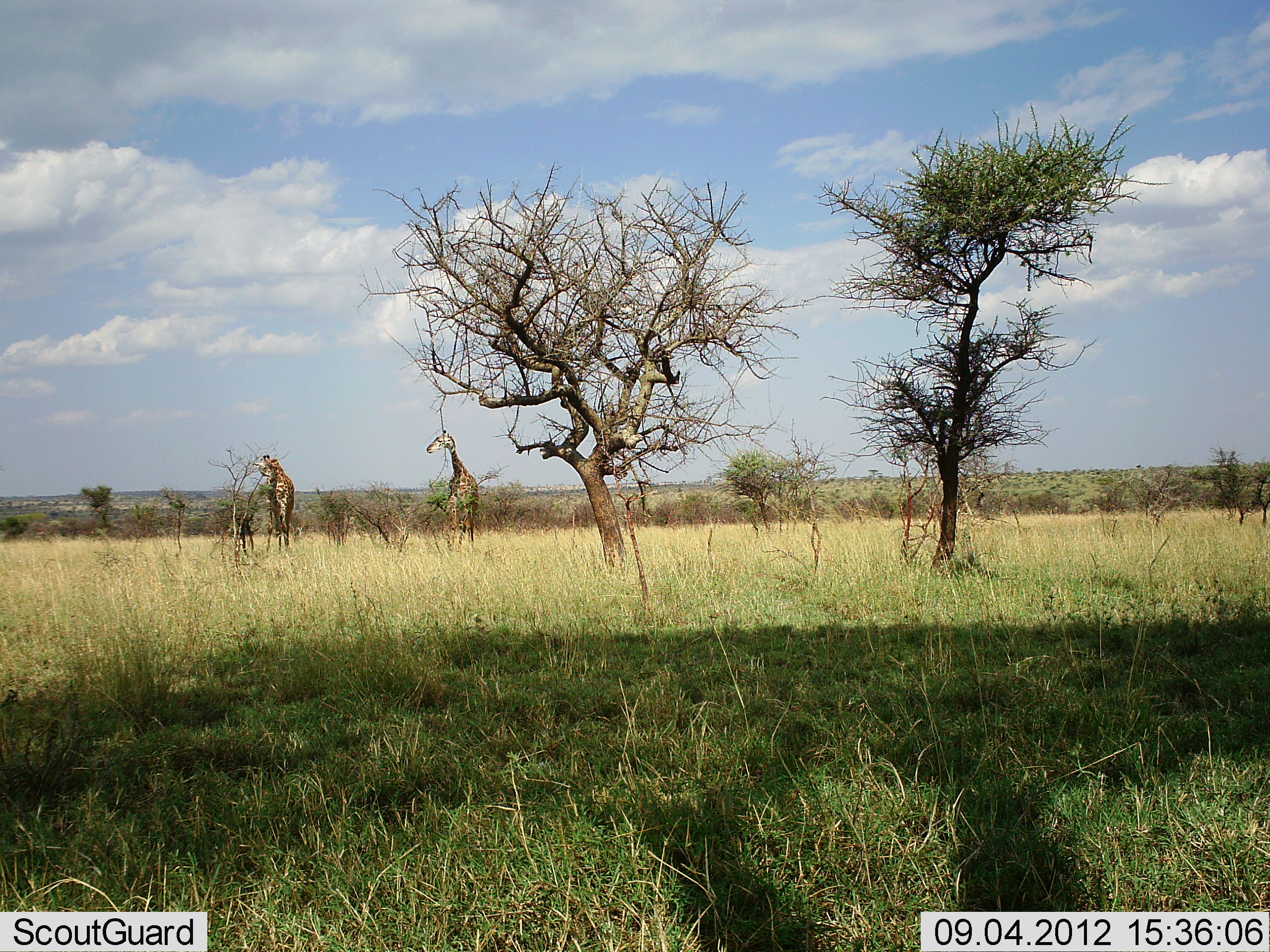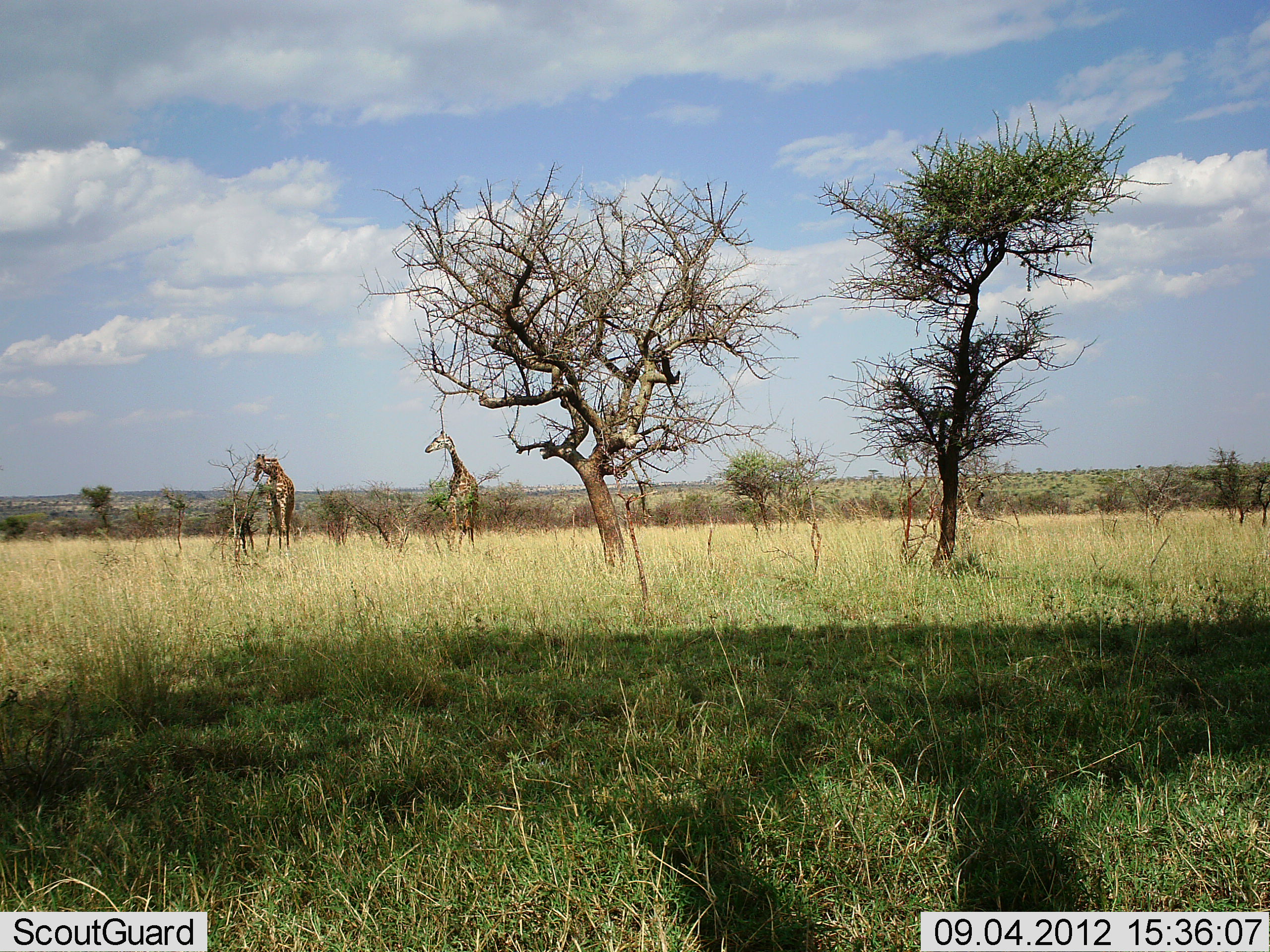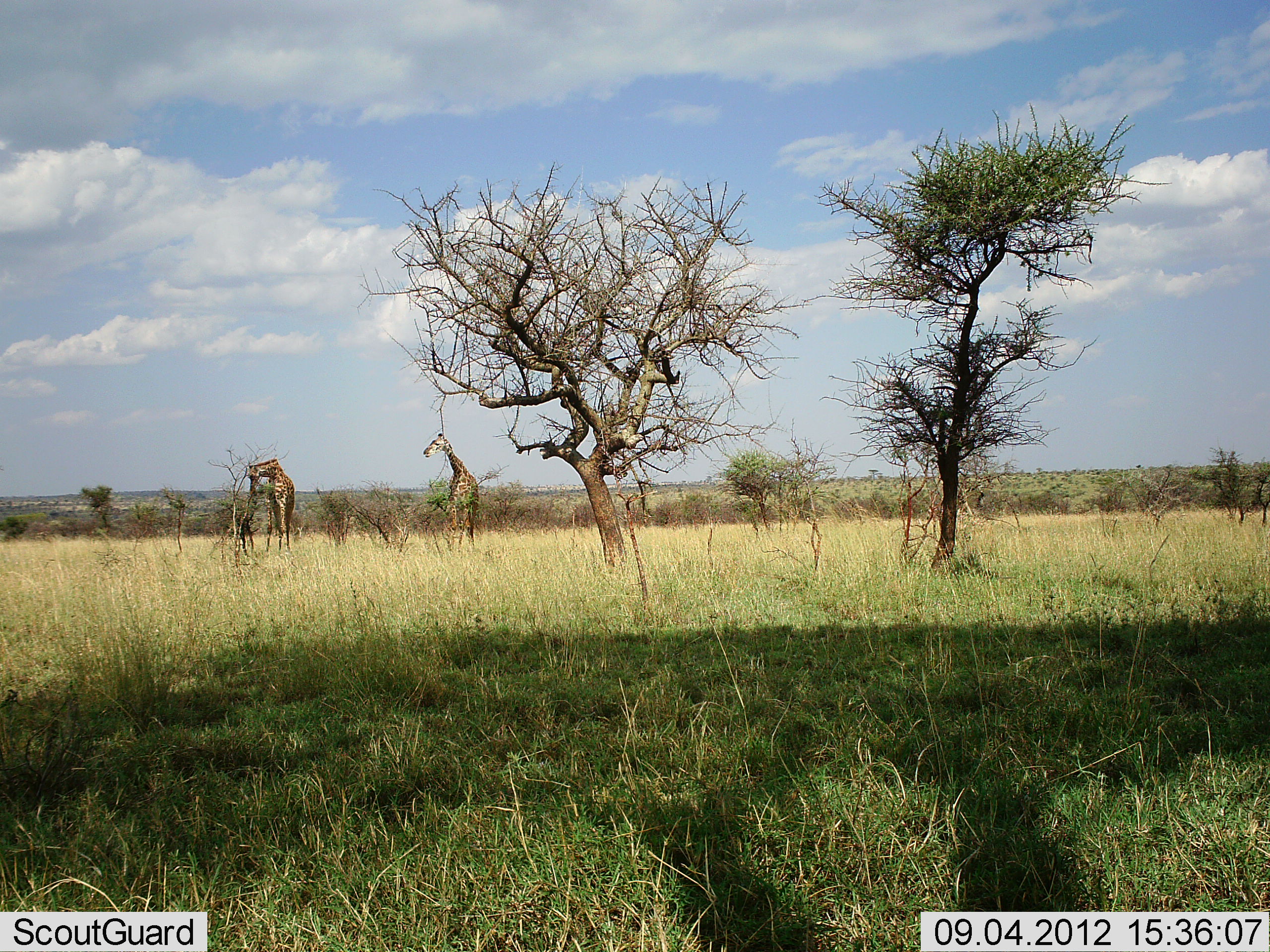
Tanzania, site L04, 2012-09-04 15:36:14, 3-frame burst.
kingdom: Animalia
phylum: Chordata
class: Mammalia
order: Artiodactyla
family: Giraffidae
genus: Giraffa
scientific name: Giraffa camelopardalis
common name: giraffe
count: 2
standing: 80%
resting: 10%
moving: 0%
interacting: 0%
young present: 0%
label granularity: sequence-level